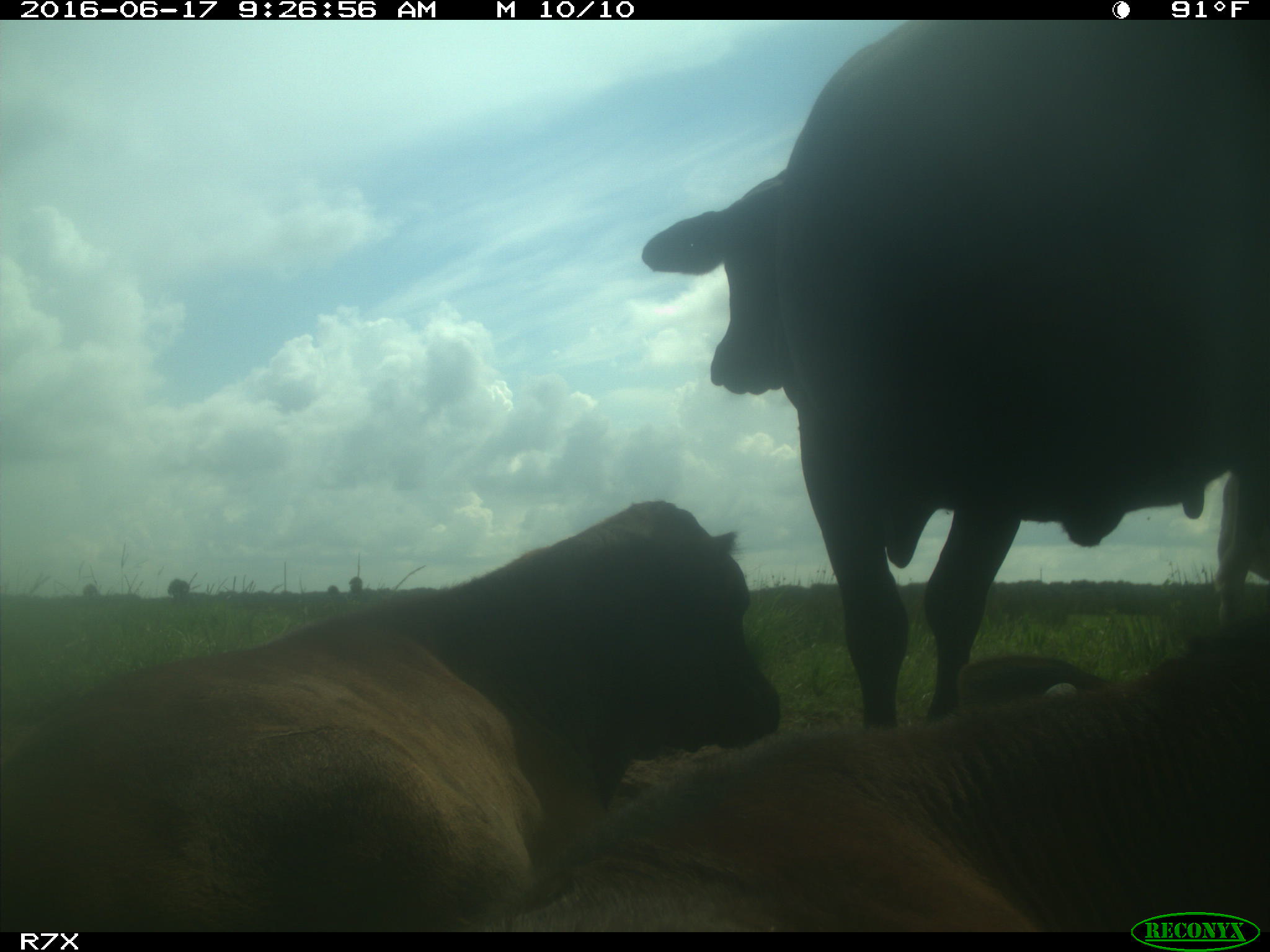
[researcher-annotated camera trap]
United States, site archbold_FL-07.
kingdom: Animalia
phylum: Chordata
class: Mammalia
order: Artiodactyla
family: Bovidae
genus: Bos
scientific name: Bos taurus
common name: domestic cow